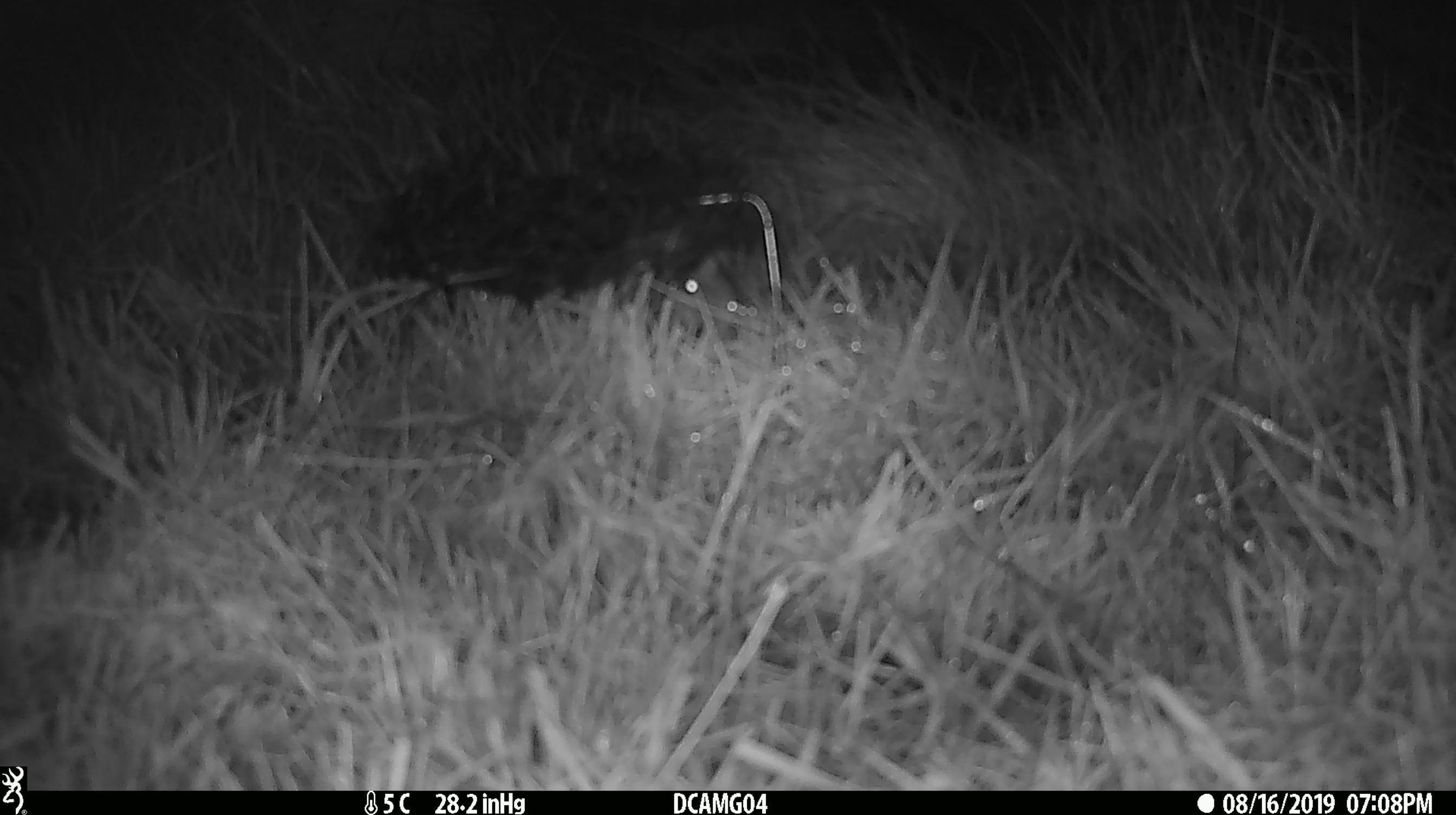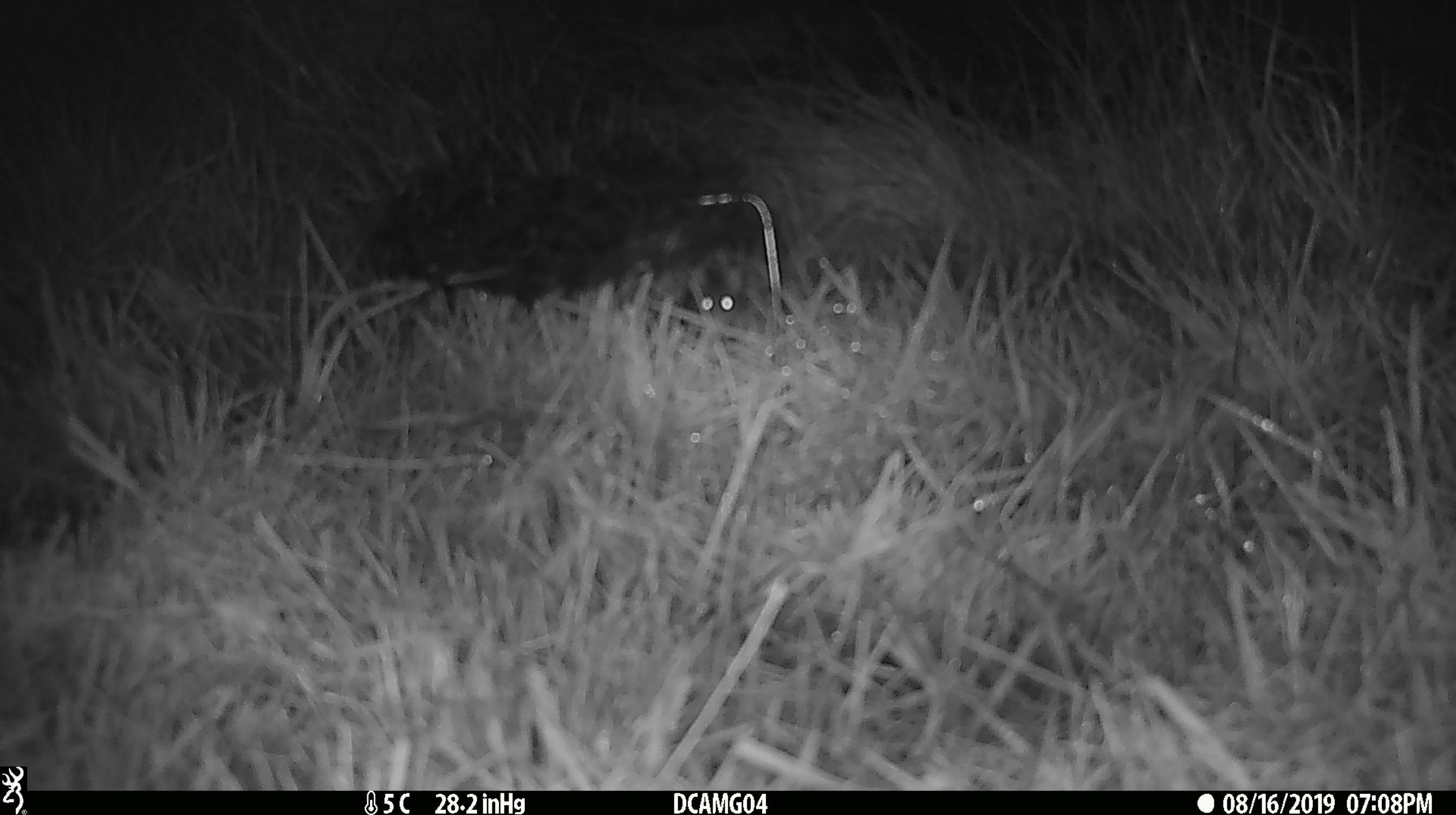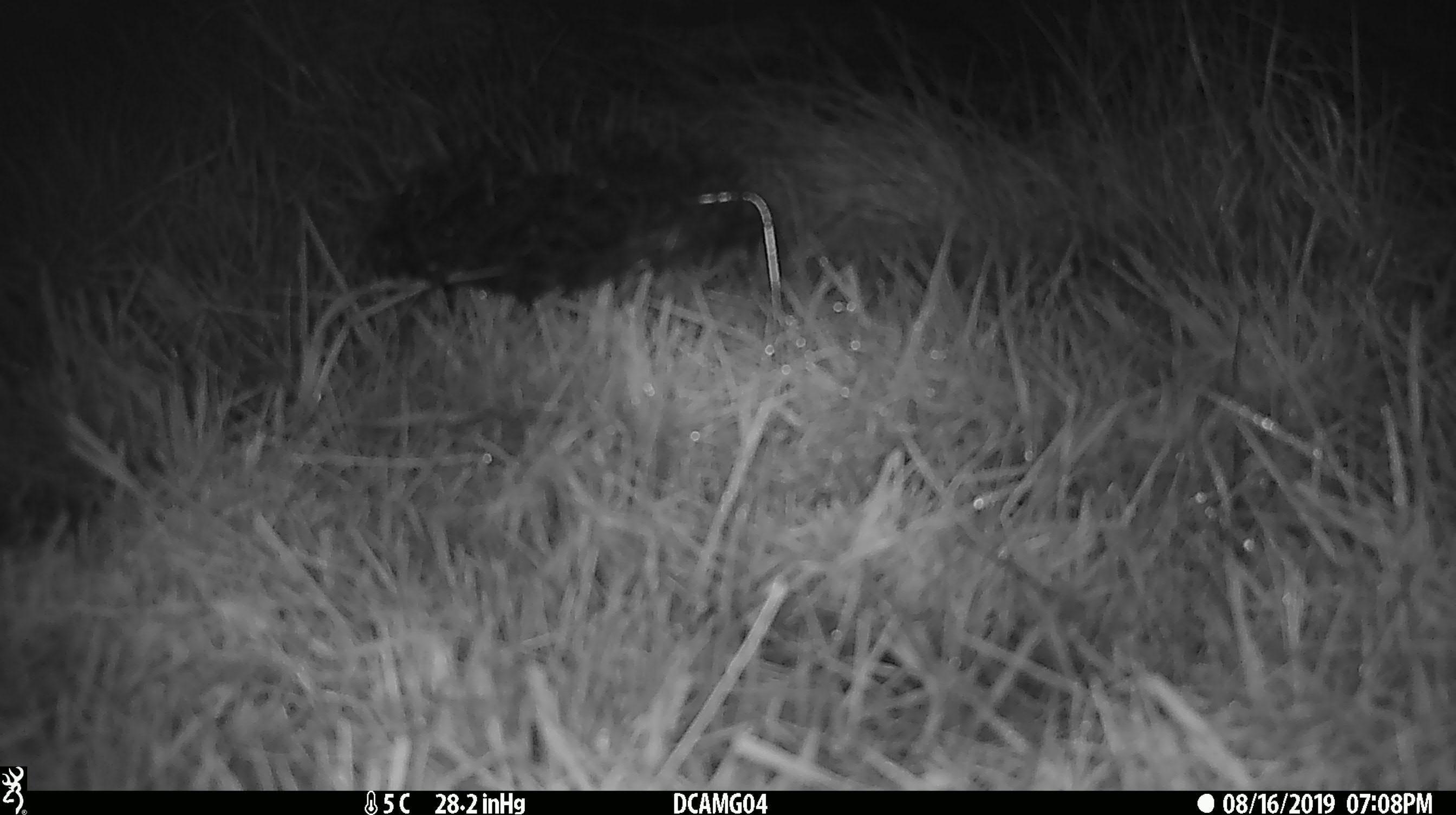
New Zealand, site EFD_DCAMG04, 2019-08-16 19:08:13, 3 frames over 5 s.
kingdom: Animalia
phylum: Chordata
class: Mammalia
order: Rodentia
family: Muridae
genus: Mus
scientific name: Mus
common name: mouse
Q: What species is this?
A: Mouse (Mus).